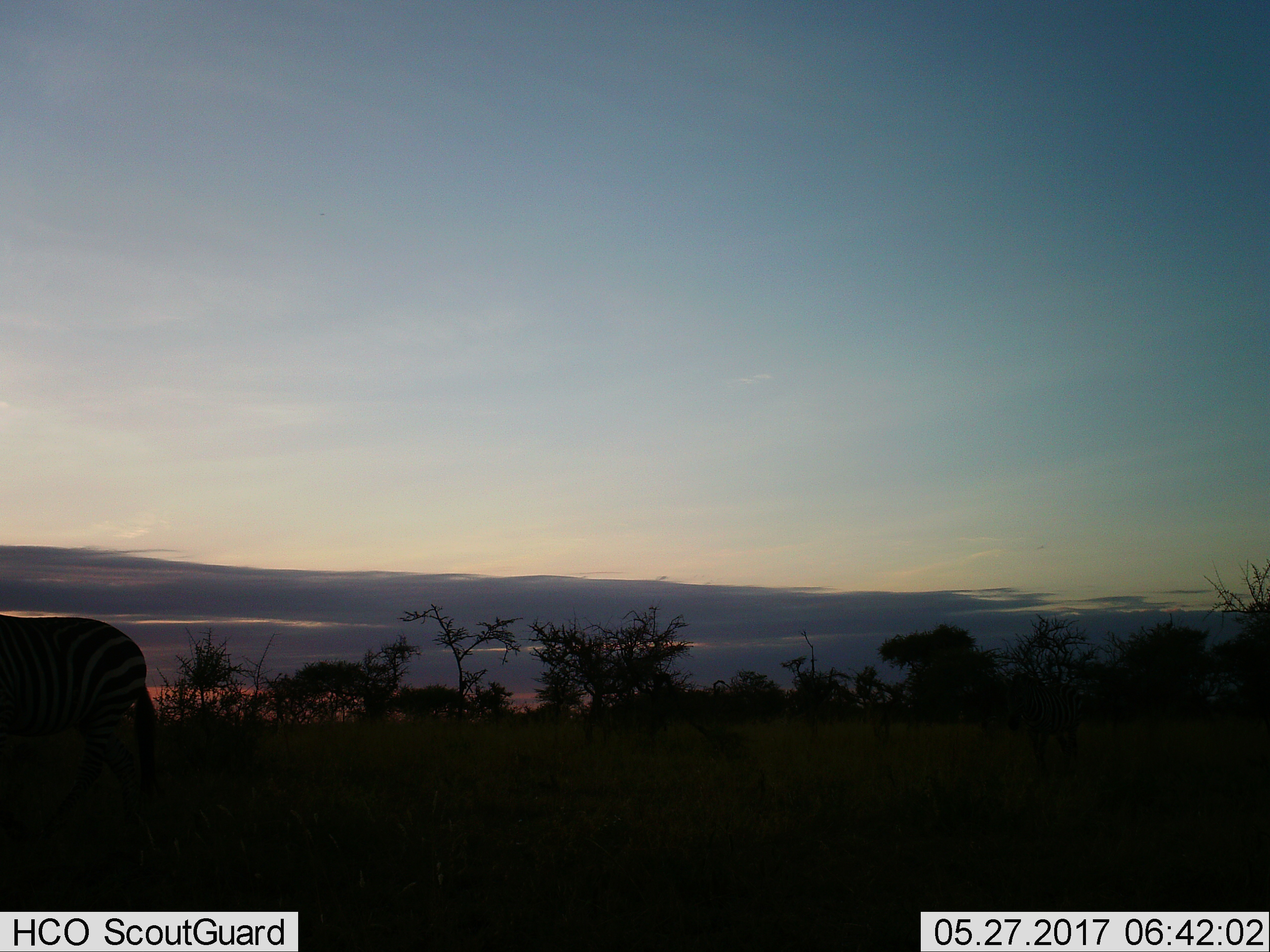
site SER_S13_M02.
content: unidentified animal